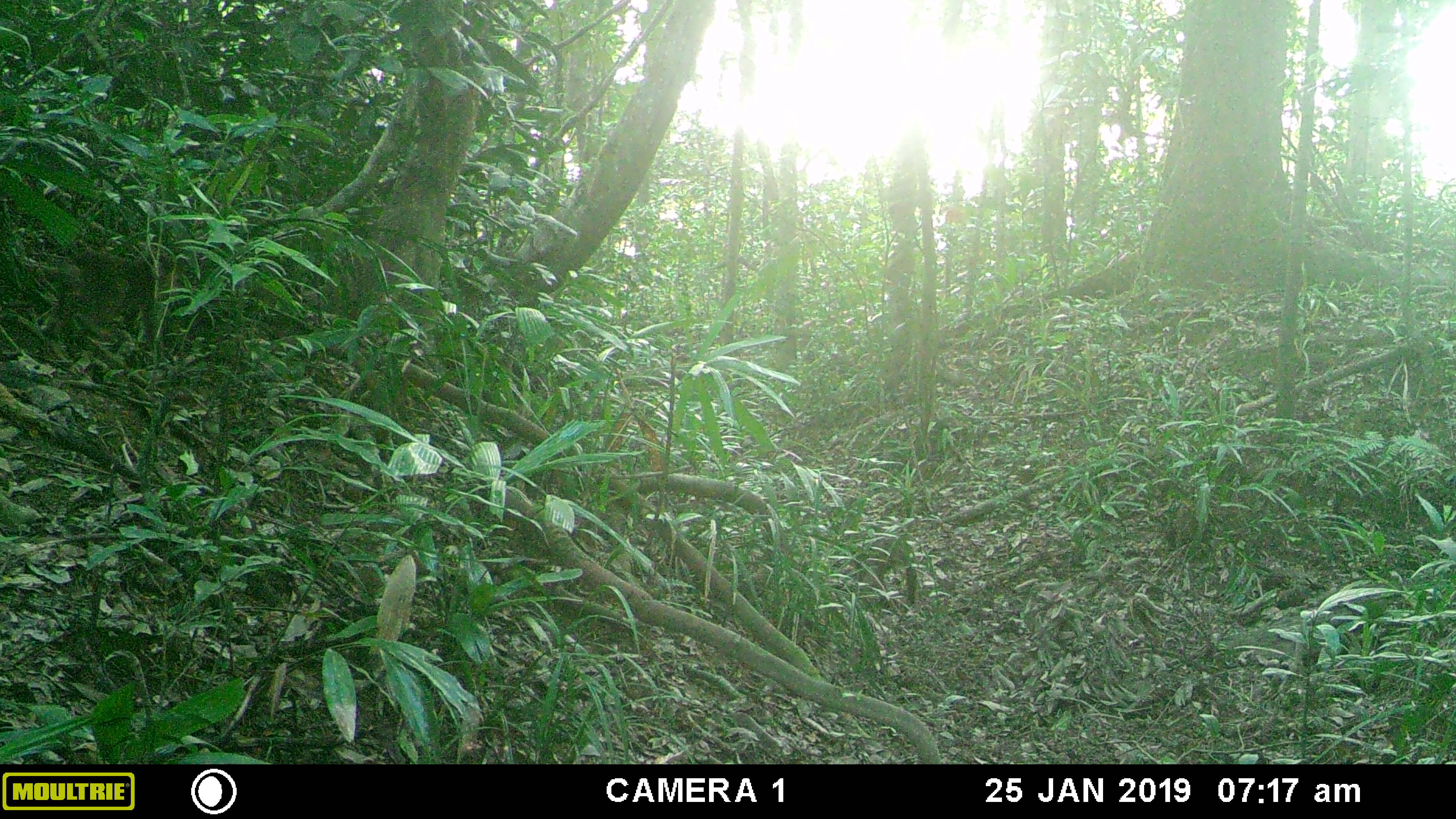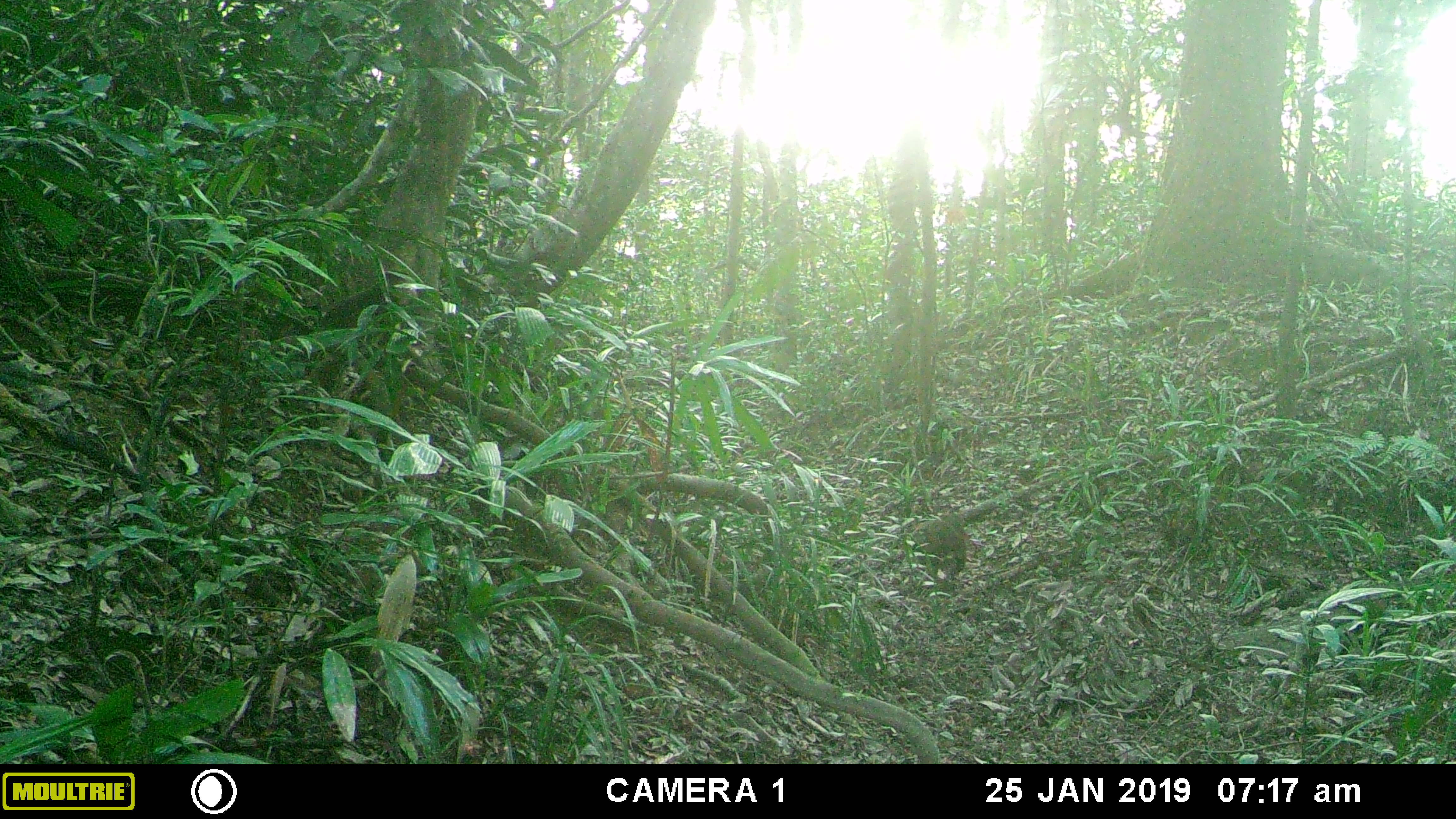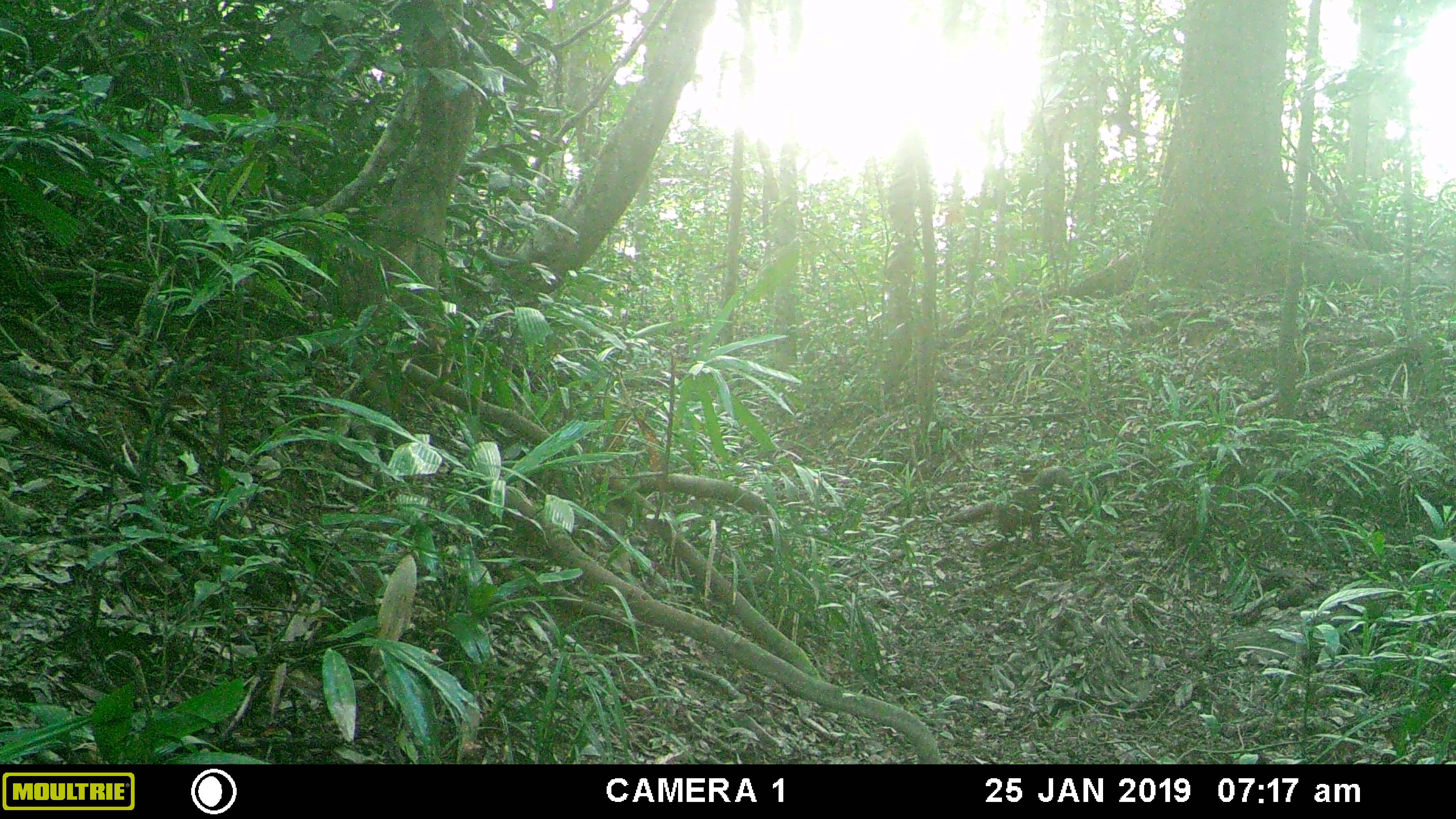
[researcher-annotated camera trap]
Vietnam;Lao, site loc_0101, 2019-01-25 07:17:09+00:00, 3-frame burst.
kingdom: Animalia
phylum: Chordata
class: Mammalia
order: Primates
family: Cercopithecidae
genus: Macaca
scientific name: Macaca arctoides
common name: stump-tailed macaque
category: stump tailed macaque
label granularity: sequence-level